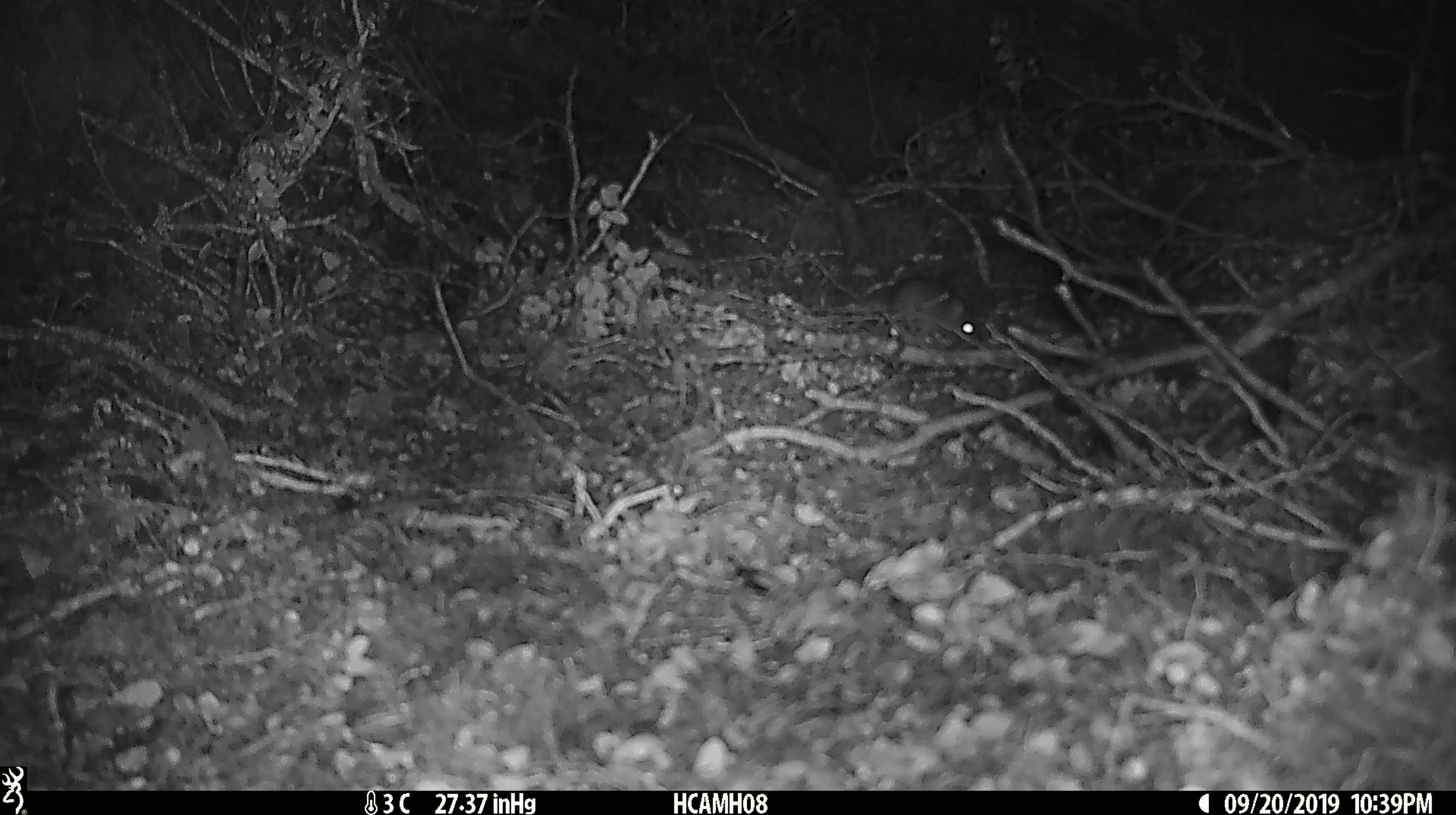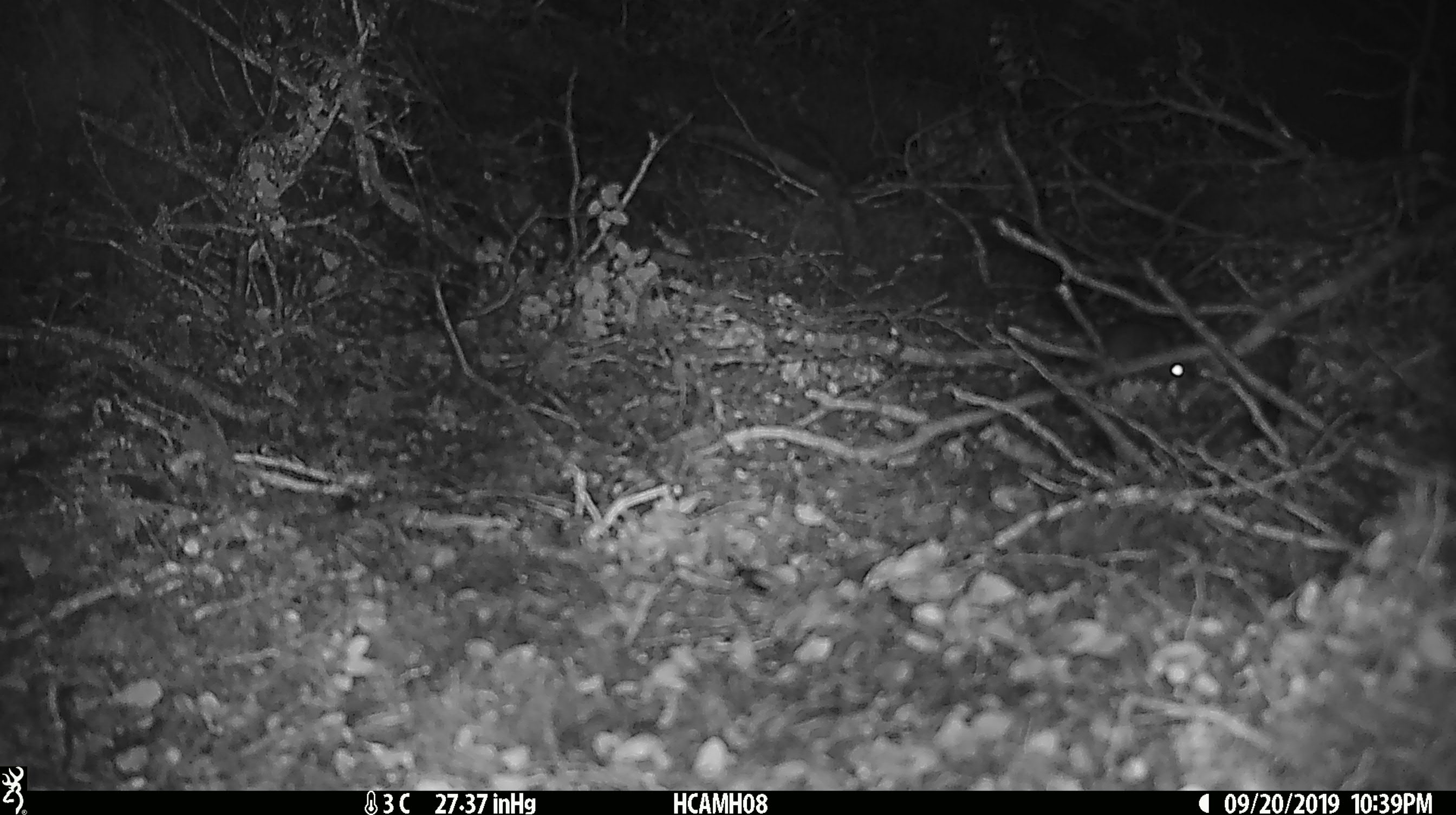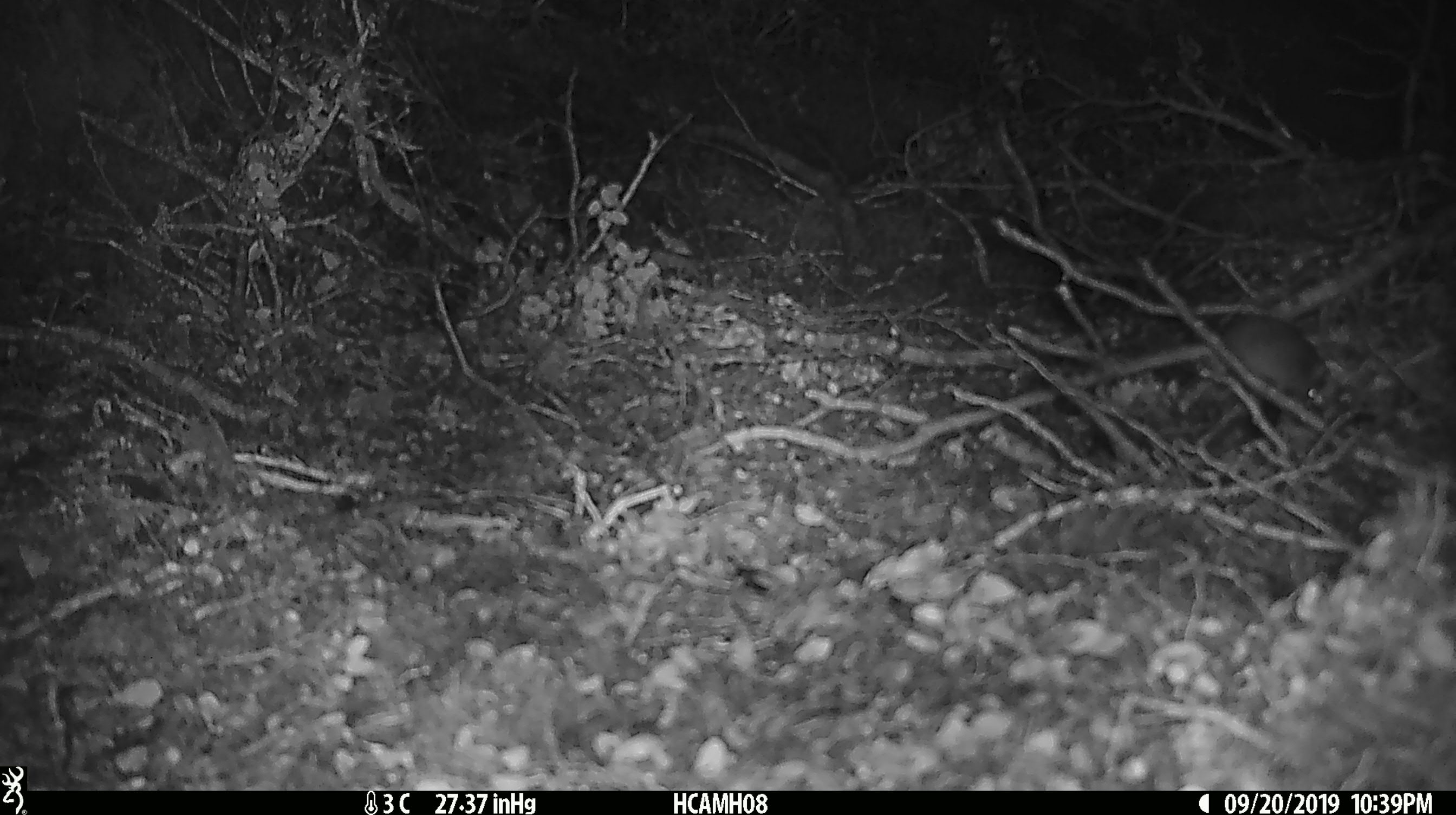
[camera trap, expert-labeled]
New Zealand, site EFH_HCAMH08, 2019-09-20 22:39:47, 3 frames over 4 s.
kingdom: Animalia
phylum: Chordata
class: Mammalia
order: Rodentia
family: Muridae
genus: Mus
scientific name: Mus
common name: mouse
Mouse (Mus).